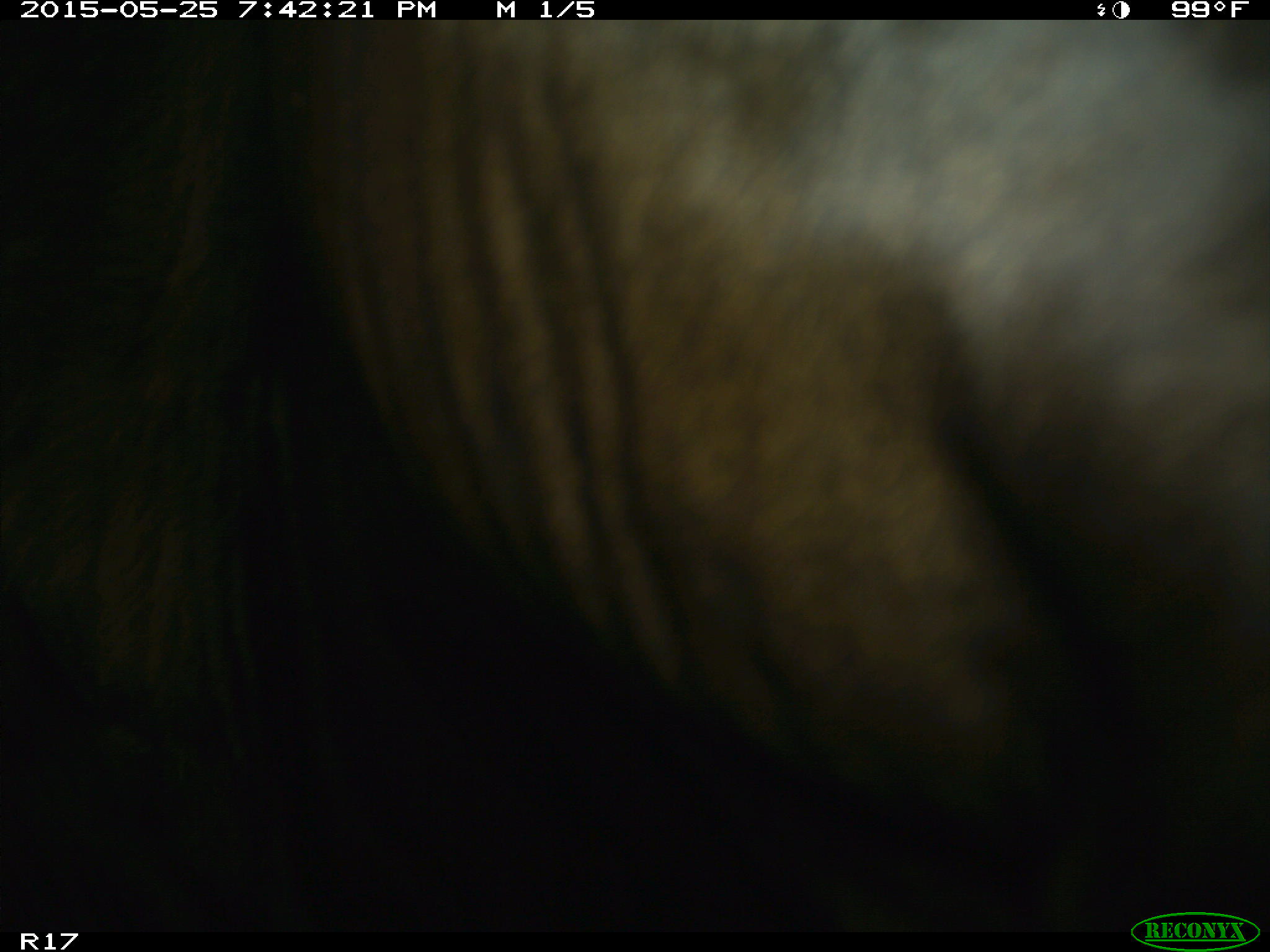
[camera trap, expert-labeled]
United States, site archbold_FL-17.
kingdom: Animalia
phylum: Chordata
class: Mammalia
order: Artiodactyla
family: Bovidae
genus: Bos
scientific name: Bos taurus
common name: domestic cow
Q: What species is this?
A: Bos taurus (domestic cow).